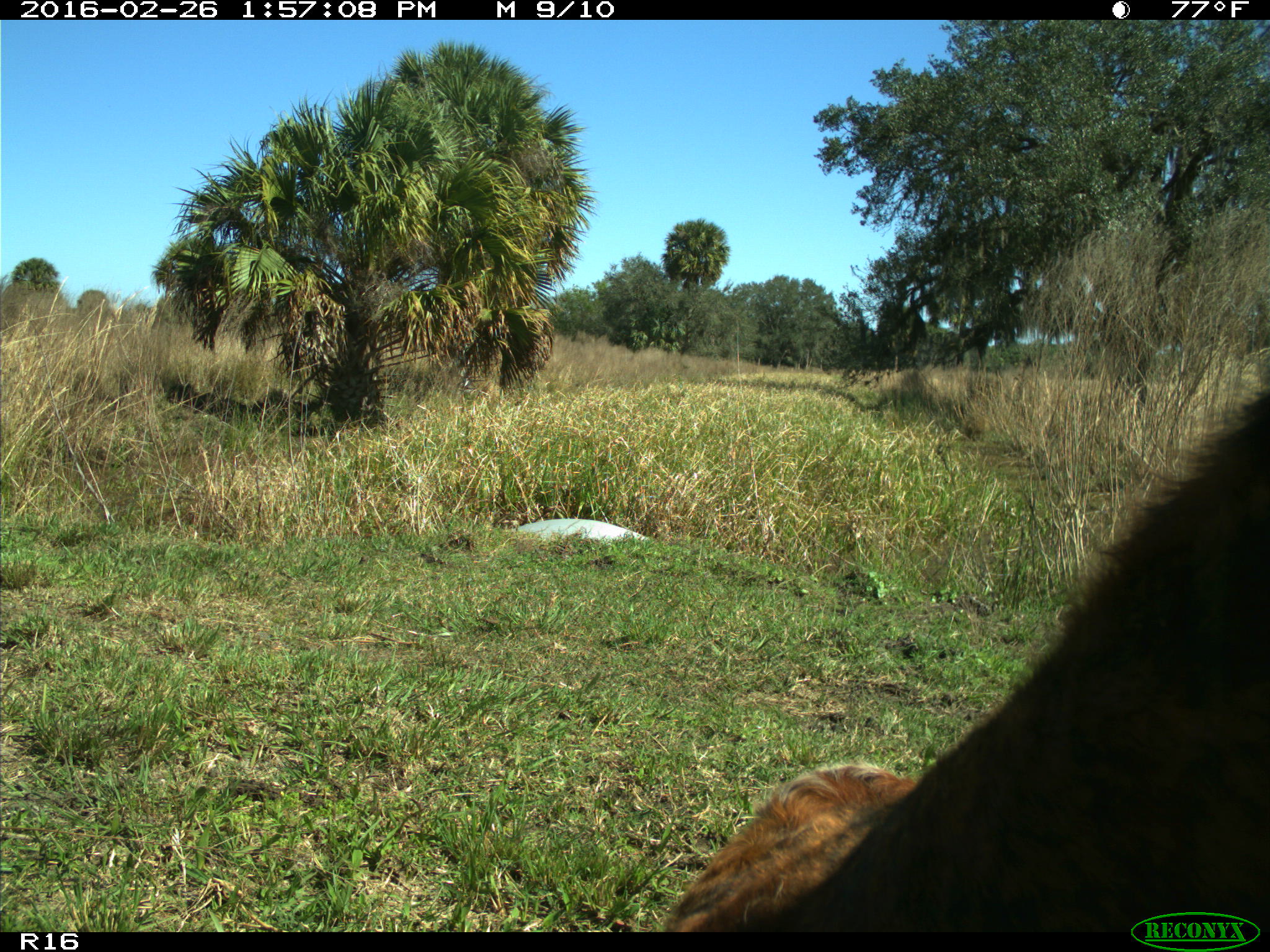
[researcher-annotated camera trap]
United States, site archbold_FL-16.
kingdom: Animalia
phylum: Chordata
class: Mammalia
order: Artiodactyla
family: Bovidae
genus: Bos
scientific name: Bos taurus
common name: domestic cow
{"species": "Bos taurus (domestic cow)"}